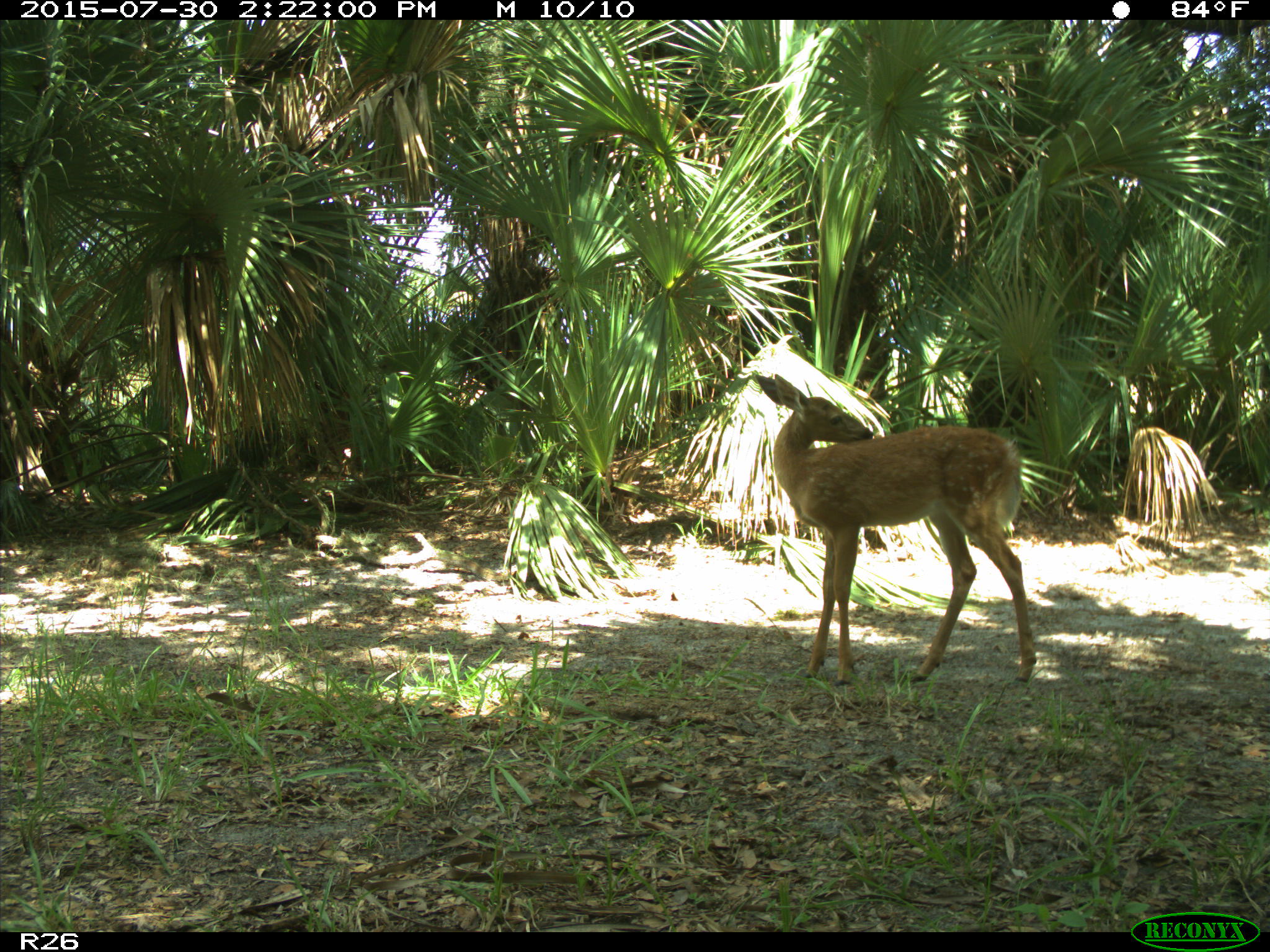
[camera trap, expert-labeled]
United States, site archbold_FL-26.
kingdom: Animalia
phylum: Chordata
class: Mammalia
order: Artiodactyla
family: Cervidae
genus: Odocoileus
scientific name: Odocoileus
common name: deer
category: unidentified deer